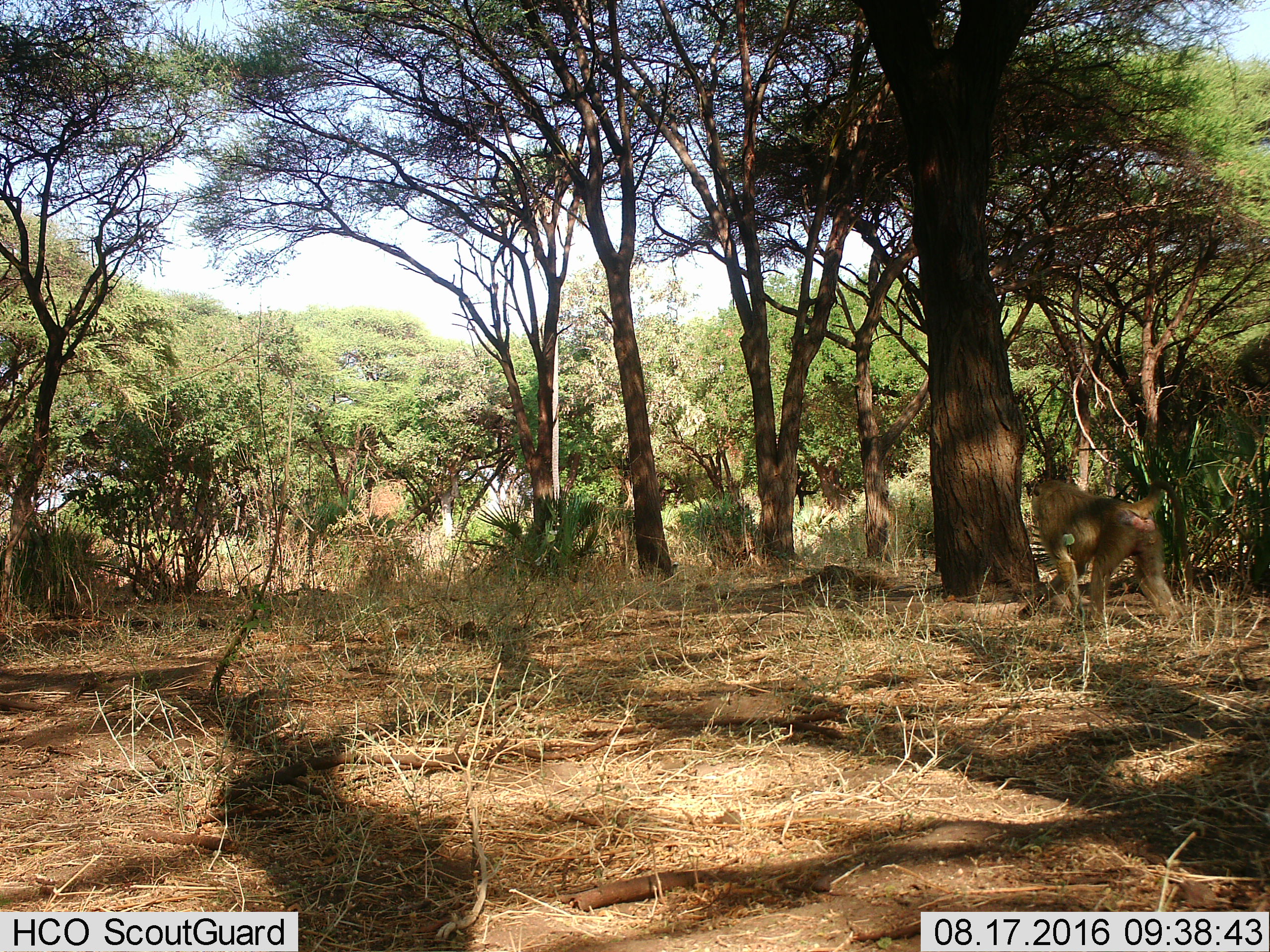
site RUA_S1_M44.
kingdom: Animalia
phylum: Chordata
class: Mammalia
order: Primates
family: Cercopithecidae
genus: Papio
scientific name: Papio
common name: baboon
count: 1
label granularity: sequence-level